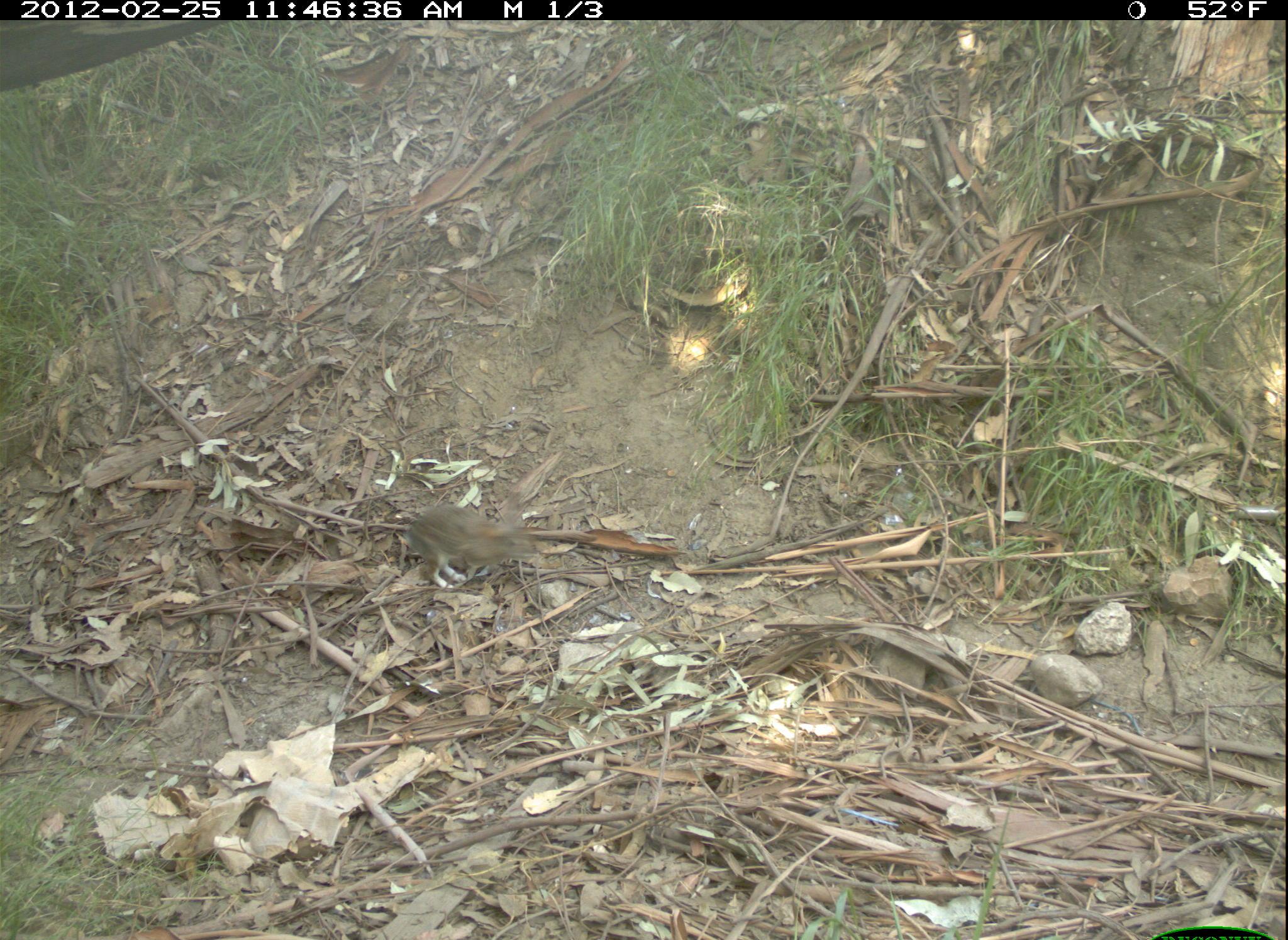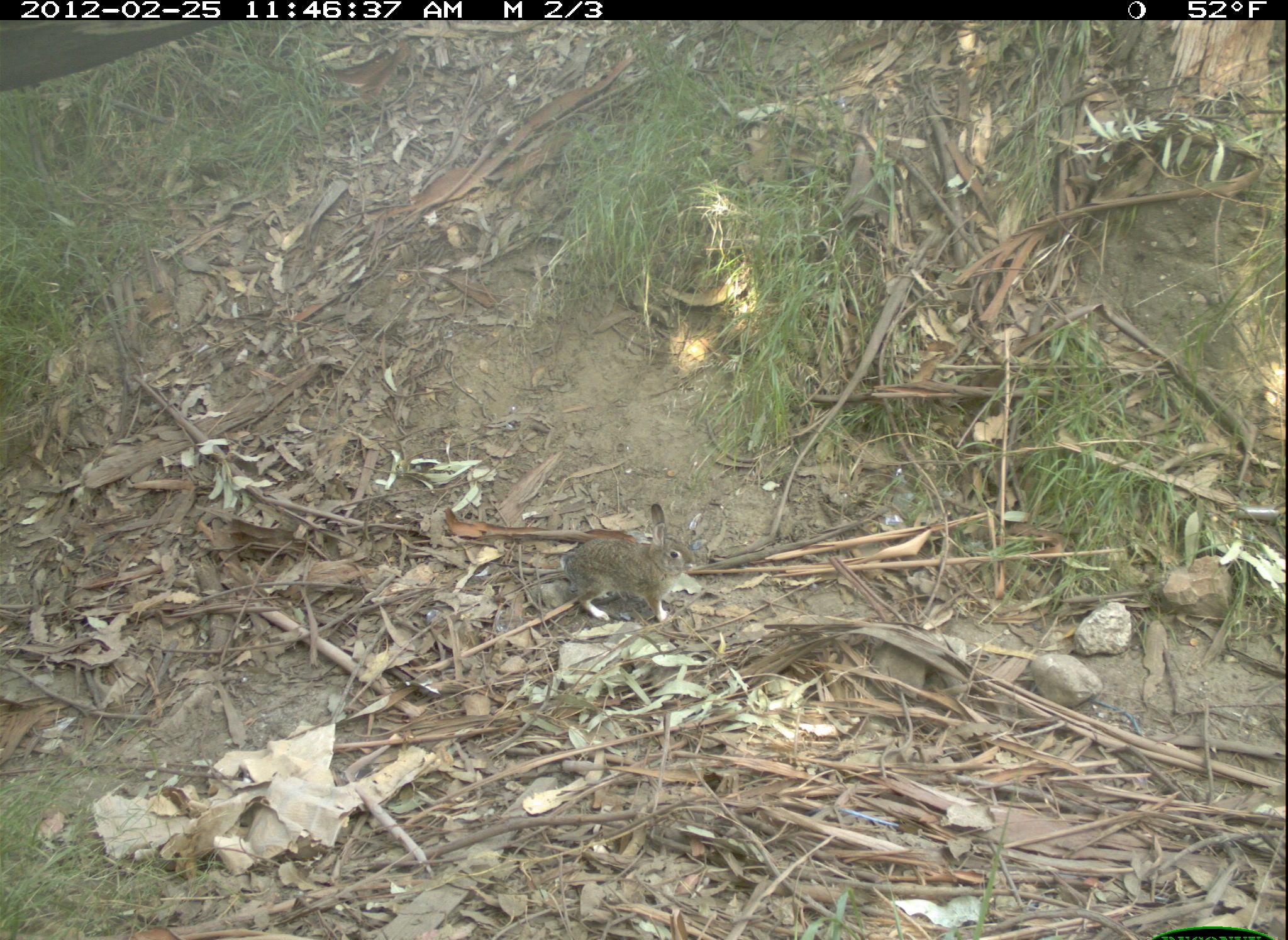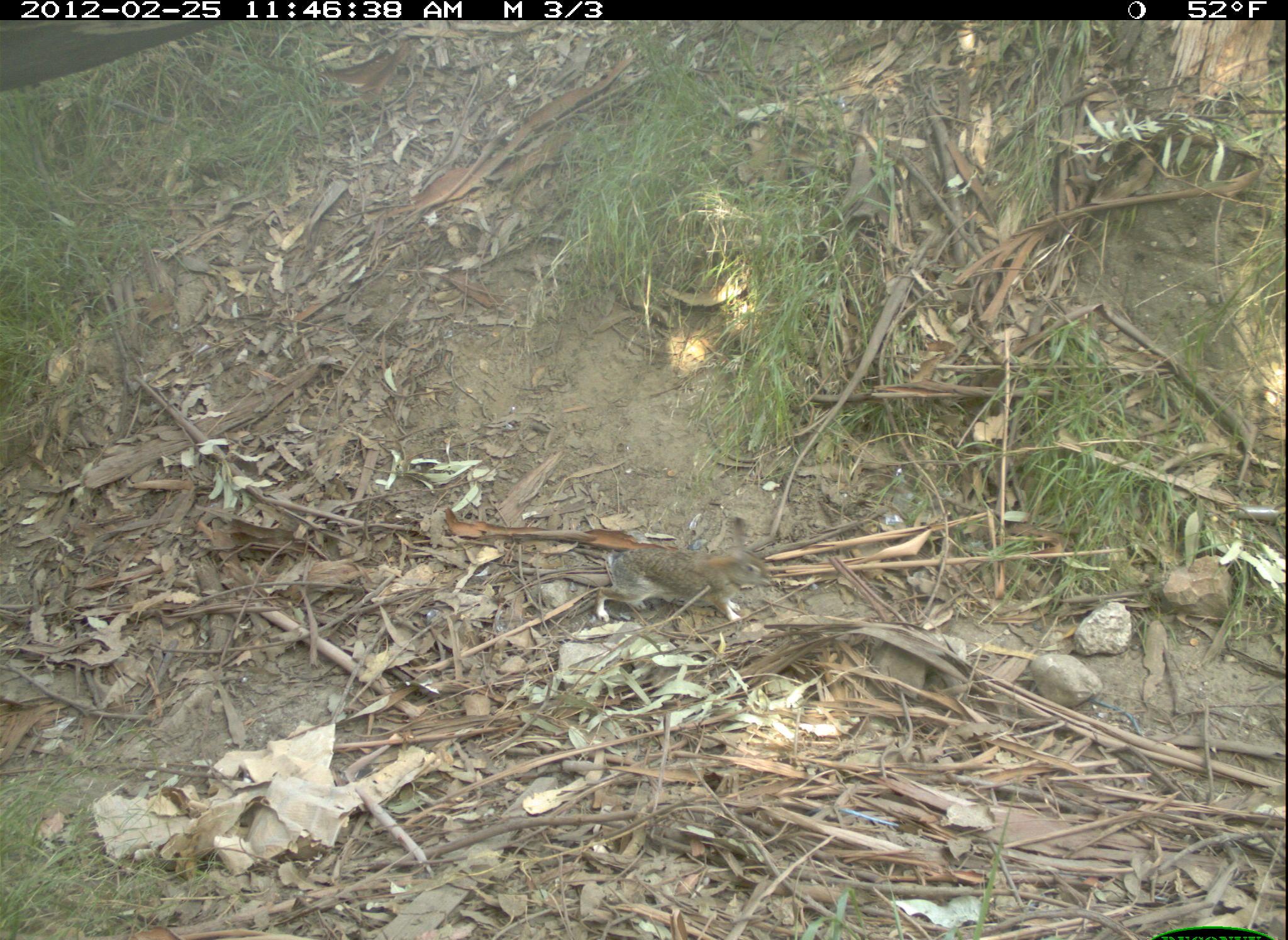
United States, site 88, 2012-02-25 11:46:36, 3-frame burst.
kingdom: Animalia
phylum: Chordata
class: Mammalia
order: Lagomorpha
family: Leporidae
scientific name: Leporidae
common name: rabbits and hares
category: rabbit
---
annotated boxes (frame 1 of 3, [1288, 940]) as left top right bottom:
rabbit: 399 477 554 591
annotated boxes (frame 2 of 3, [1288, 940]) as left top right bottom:
rabbit: 560 498 704 638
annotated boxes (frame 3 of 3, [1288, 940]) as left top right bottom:
rabbit: 597 519 778 631